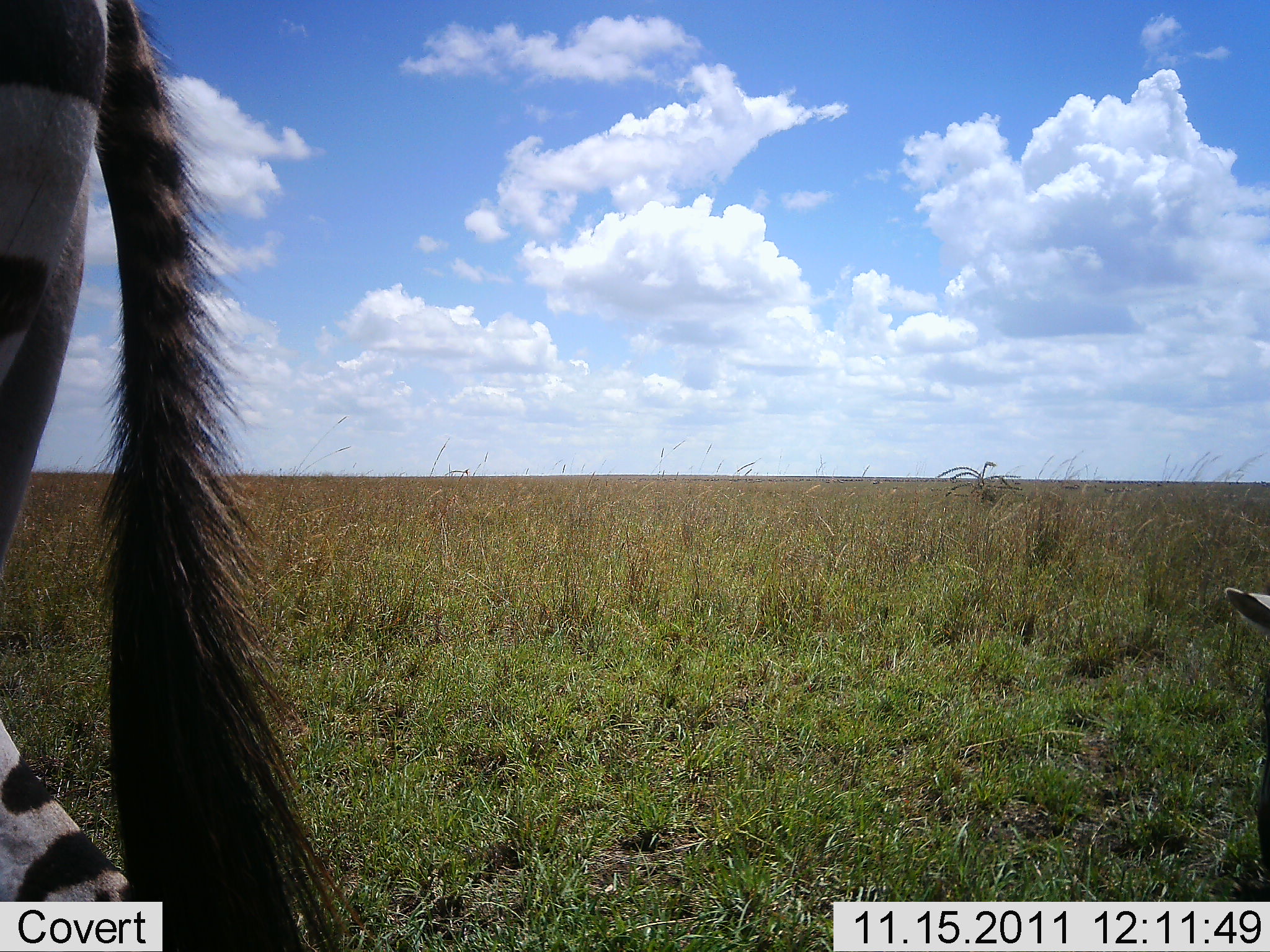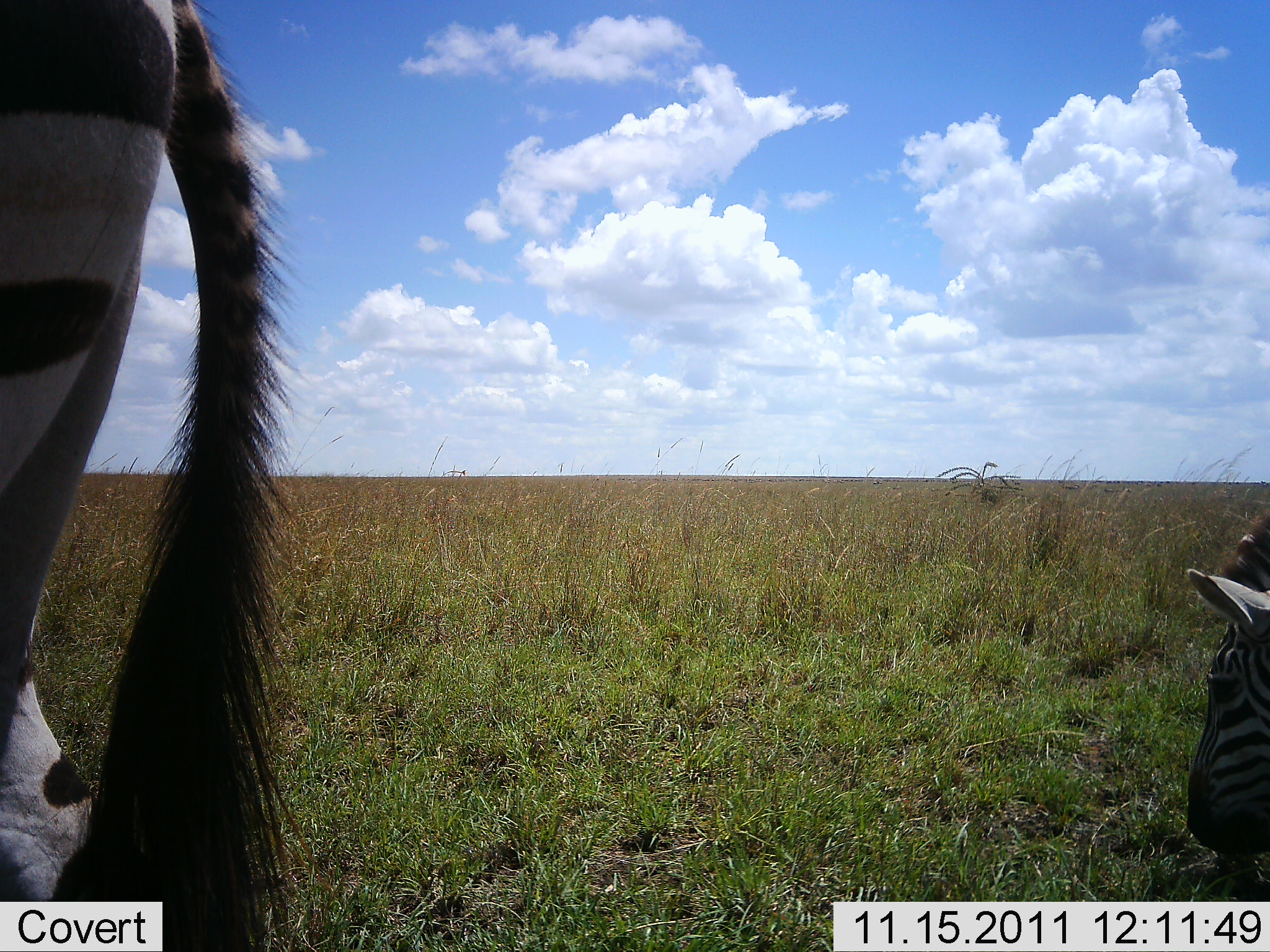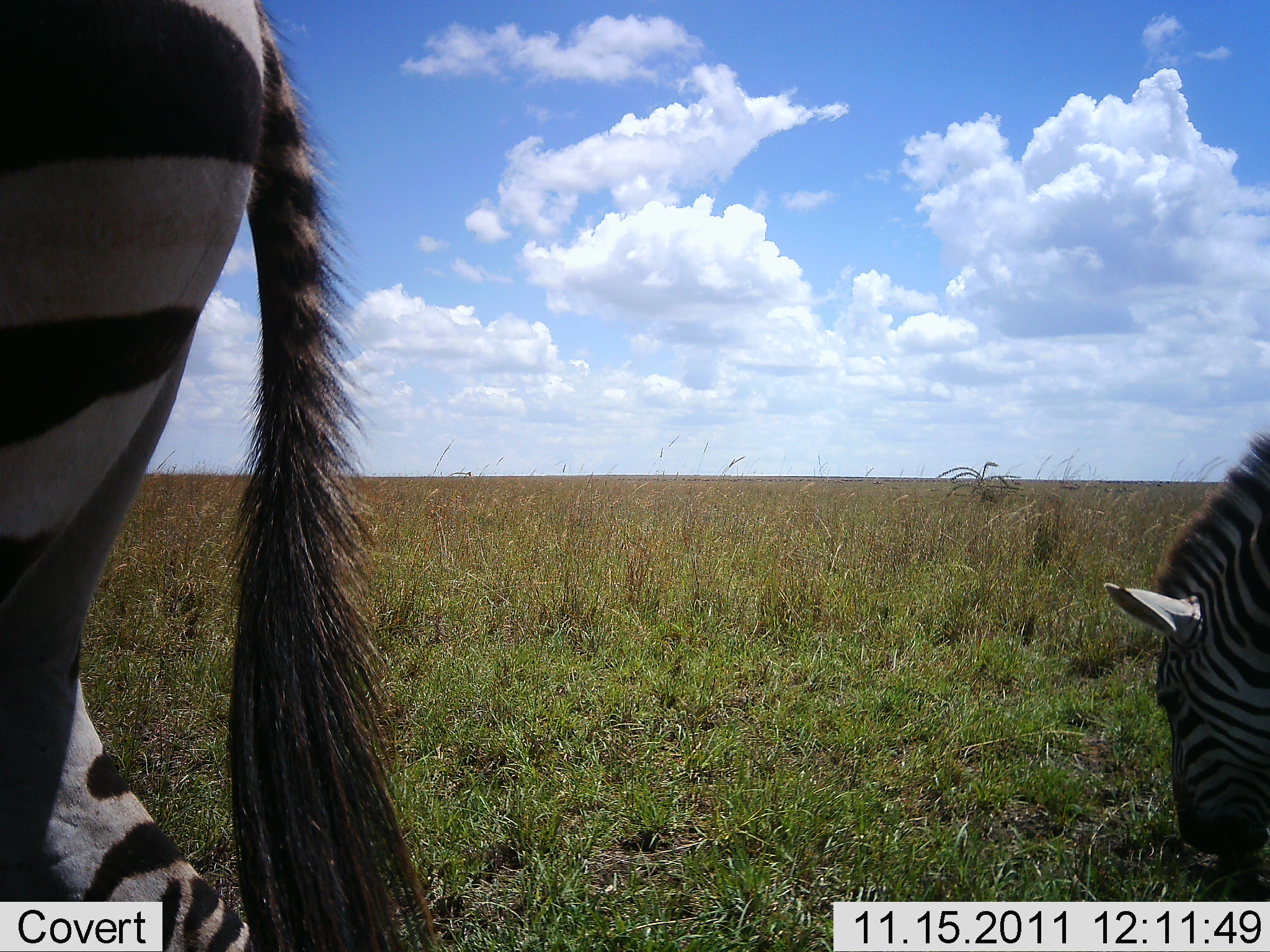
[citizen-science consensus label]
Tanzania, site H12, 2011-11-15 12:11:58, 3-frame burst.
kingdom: Animalia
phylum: Chordata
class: Mammalia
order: Perissodactyla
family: Equidae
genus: Equus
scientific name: Equus quagga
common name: plains zebra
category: zebra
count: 2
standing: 43%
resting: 7%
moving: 14%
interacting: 0%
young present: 0%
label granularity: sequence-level